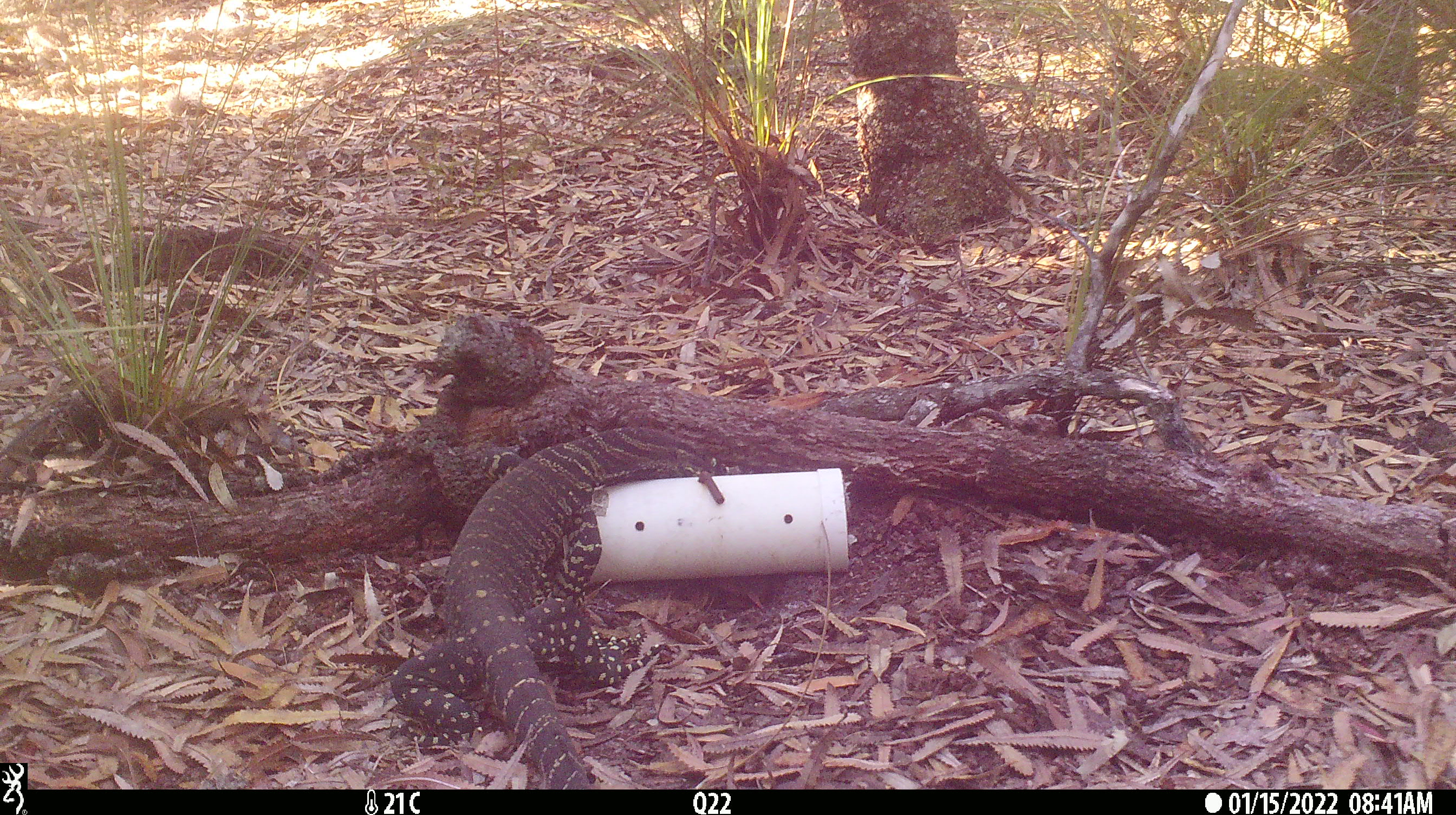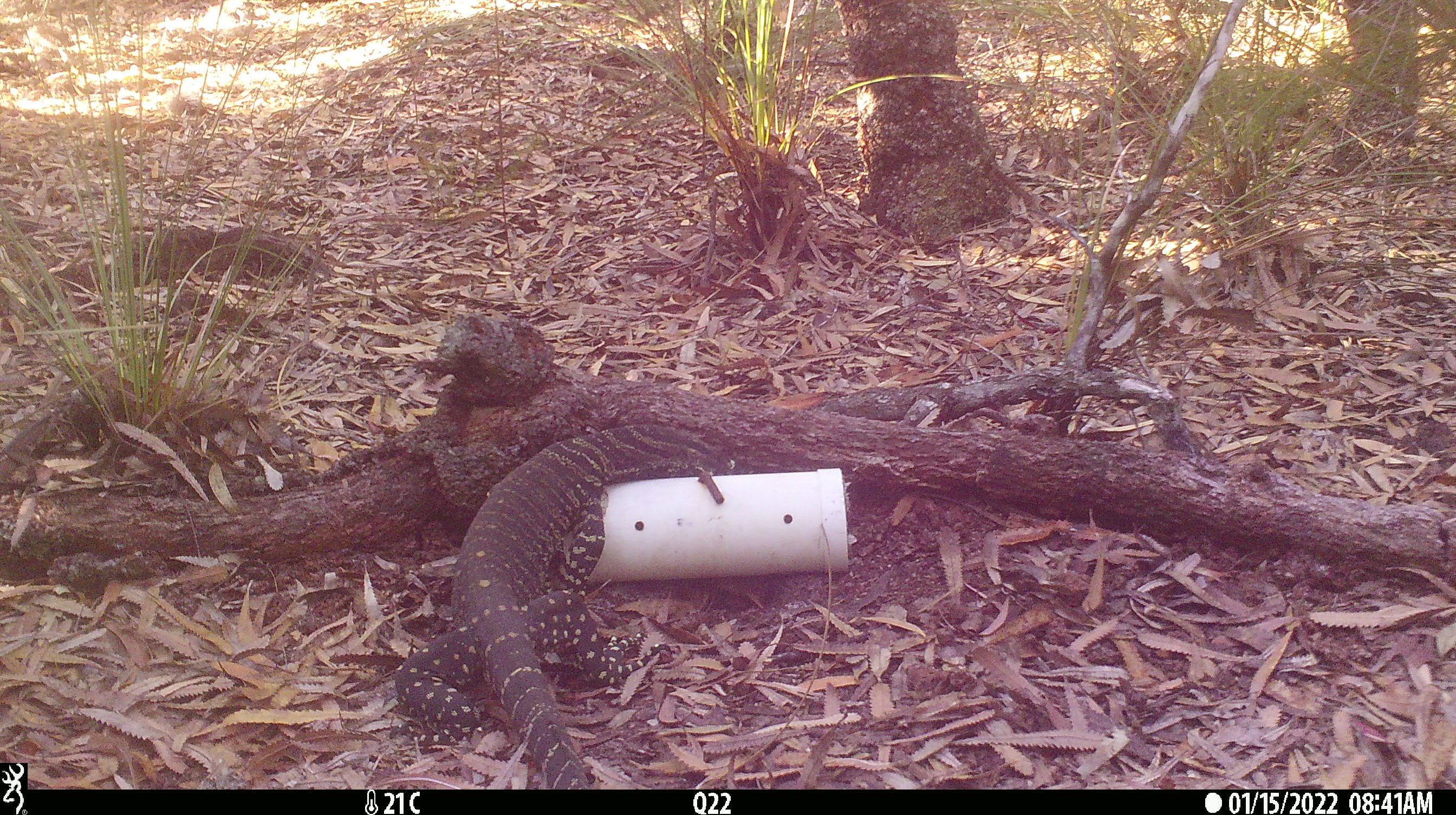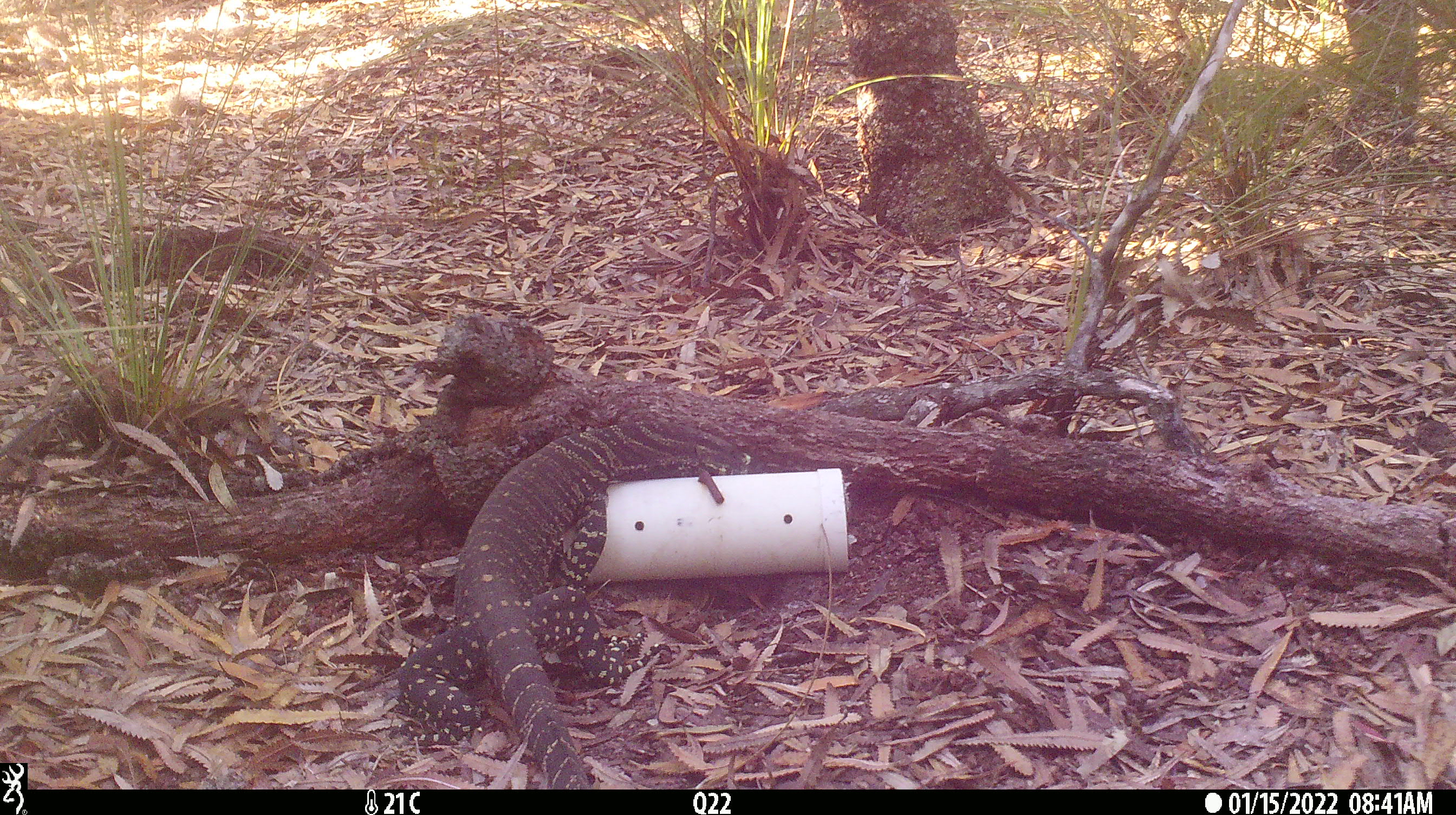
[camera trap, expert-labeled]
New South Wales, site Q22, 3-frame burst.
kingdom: Animalia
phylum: Chordata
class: Reptilia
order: Squamata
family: Varanidae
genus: Varanus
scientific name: Varanus varius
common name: lace monitor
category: goanna